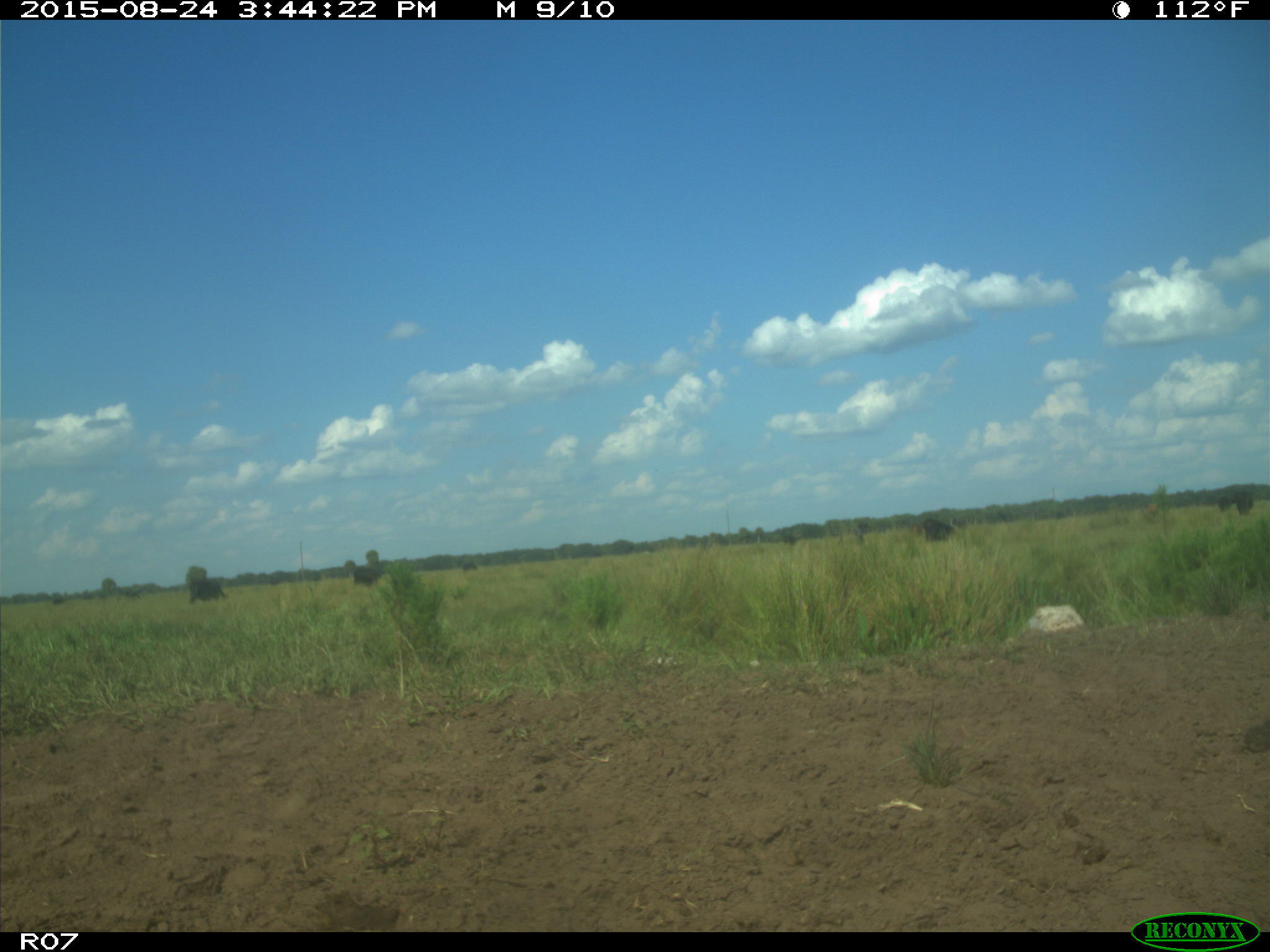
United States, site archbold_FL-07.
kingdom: Animalia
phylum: Chordata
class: Mammalia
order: Artiodactyla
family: Bovidae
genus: Bos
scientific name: Bos taurus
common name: domestic cow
Bos taurus (domestic cow).